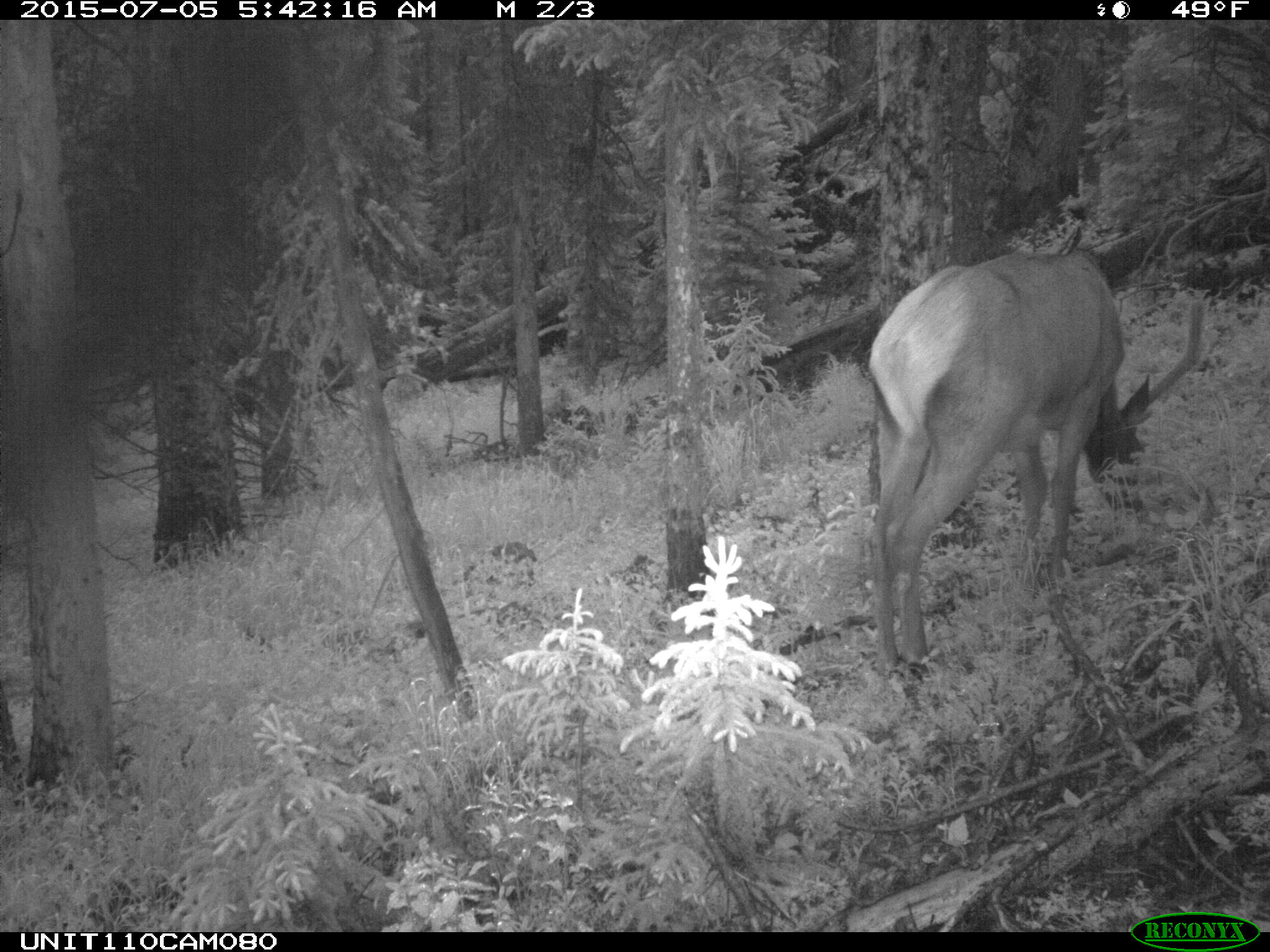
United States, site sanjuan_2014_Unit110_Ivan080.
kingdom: Animalia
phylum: Chordata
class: Mammalia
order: Artiodactyla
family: Cervidae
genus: Cervus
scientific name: Cervus elaphus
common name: red deer